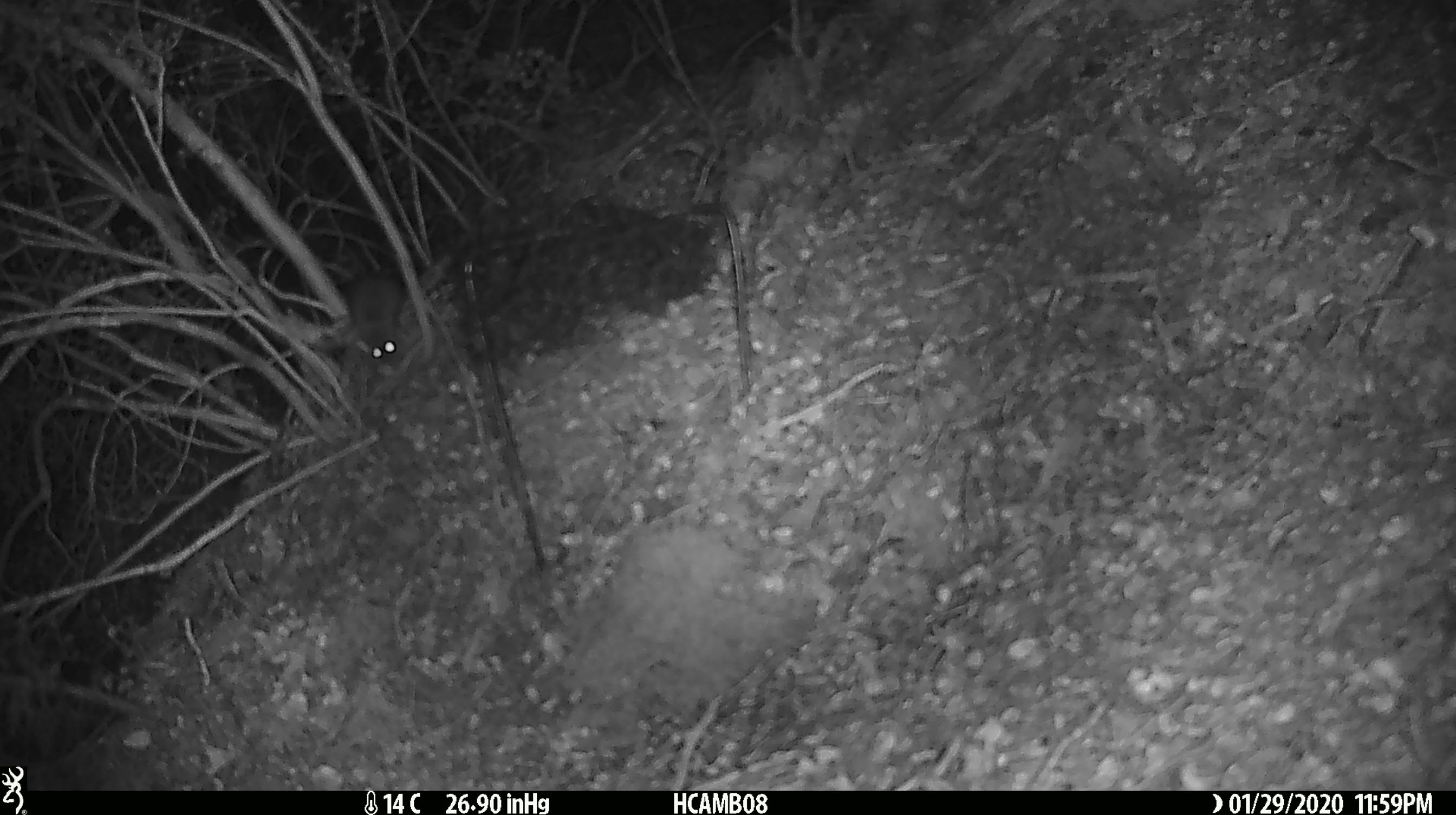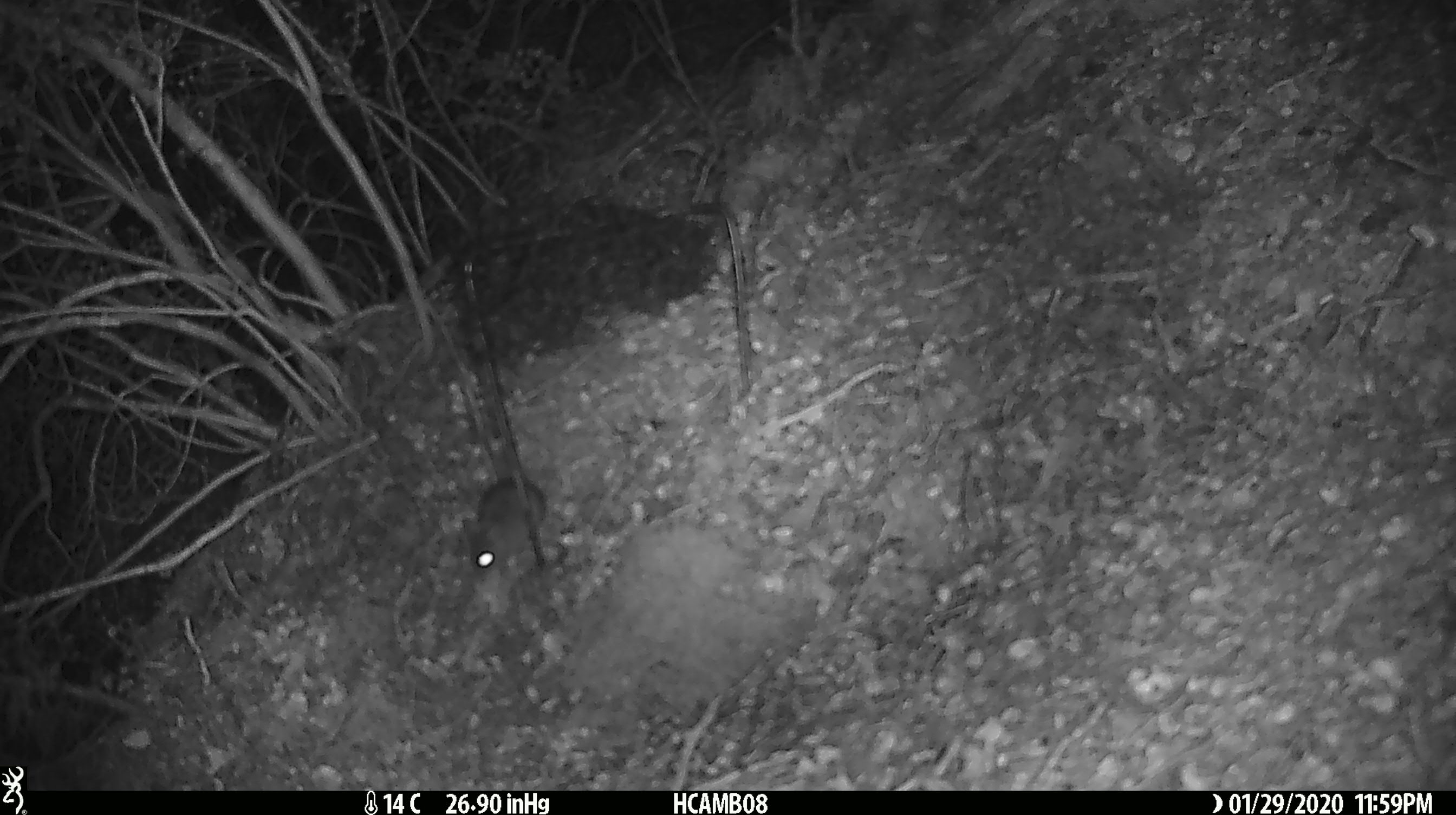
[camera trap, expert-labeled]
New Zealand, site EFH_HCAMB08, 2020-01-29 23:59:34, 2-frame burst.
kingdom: Animalia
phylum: Chordata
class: Mammalia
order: Rodentia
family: Muridae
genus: Mus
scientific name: Mus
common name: mouse